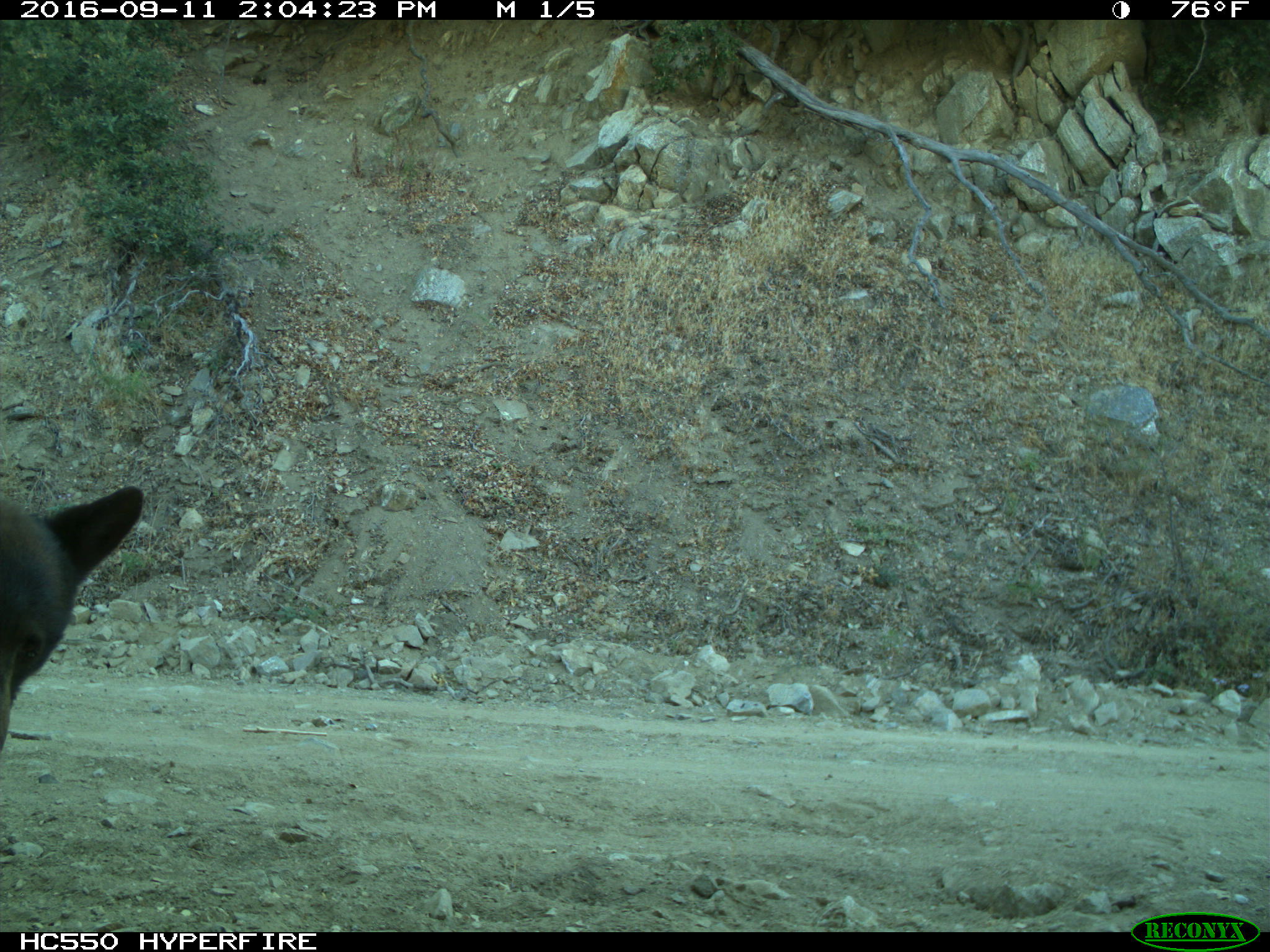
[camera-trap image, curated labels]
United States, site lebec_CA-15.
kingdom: Animalia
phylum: Chordata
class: Mammalia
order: Carnivora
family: Ursidae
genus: Ursus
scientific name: Ursus americanus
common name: american black bear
Ursus americanus (american black bear).